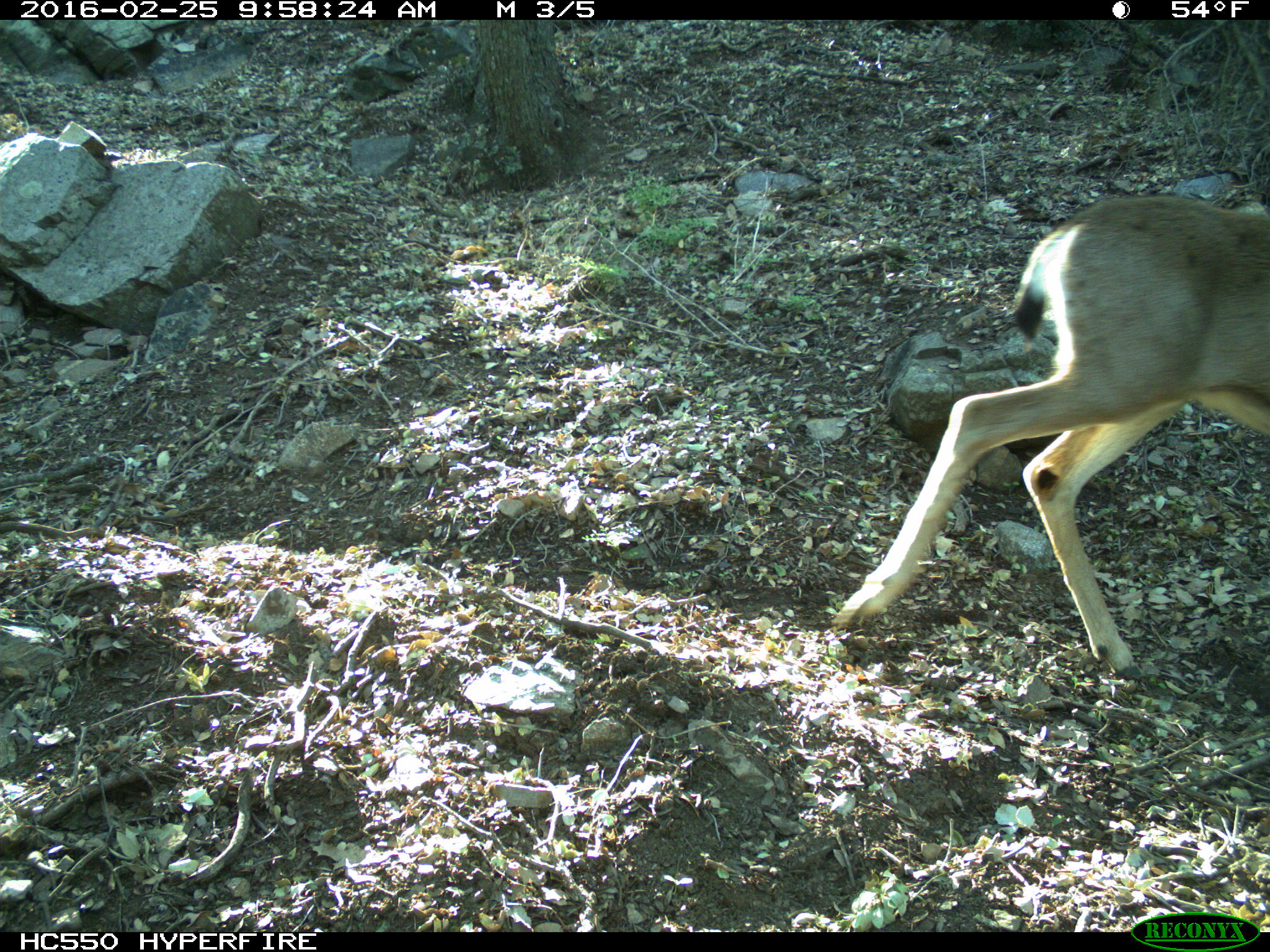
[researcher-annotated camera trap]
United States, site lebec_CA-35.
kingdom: Animalia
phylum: Chordata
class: Mammalia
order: Artiodactyla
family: Cervidae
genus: Odocoileus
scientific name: Odocoileus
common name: deer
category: unidentified deer